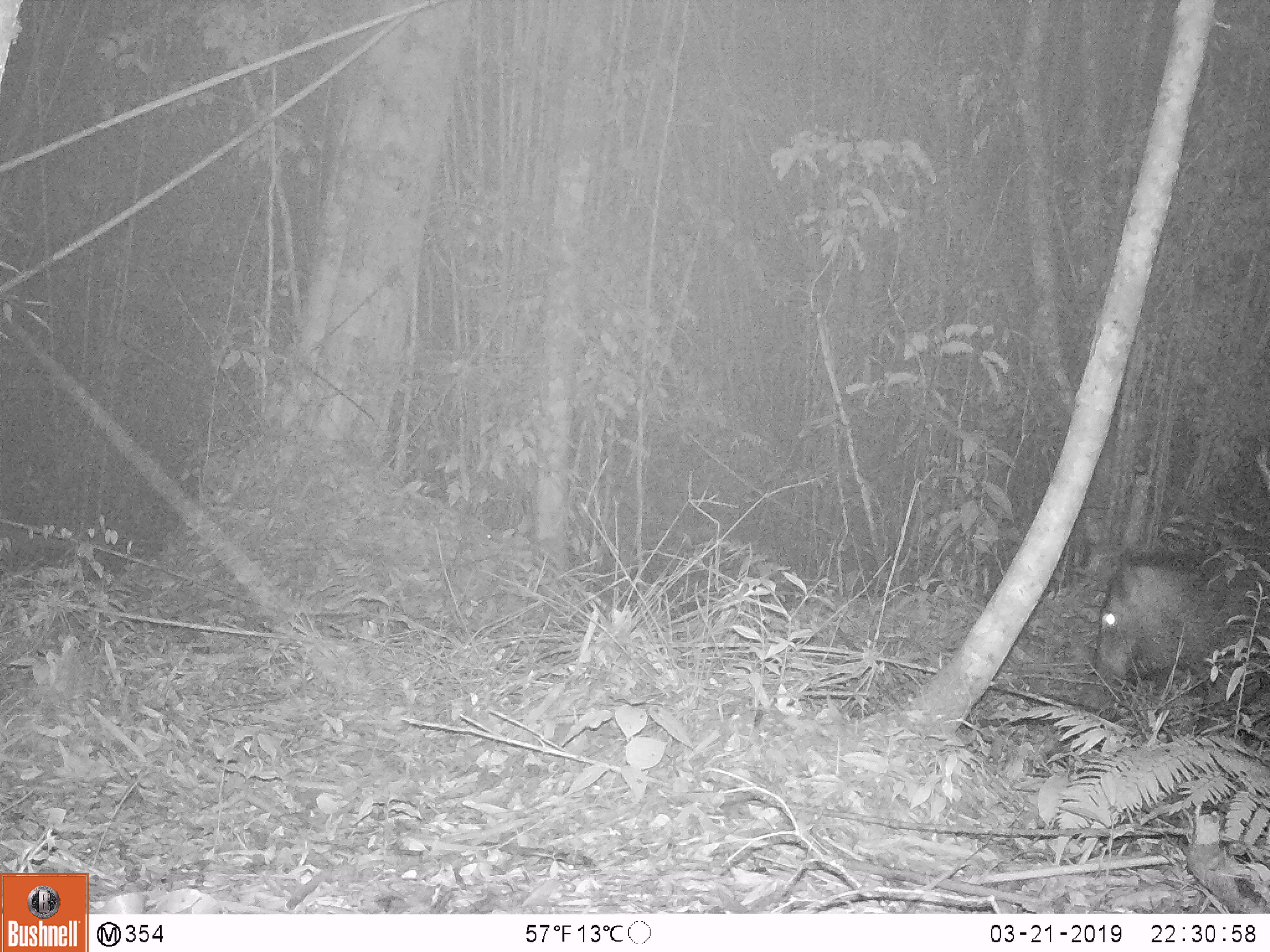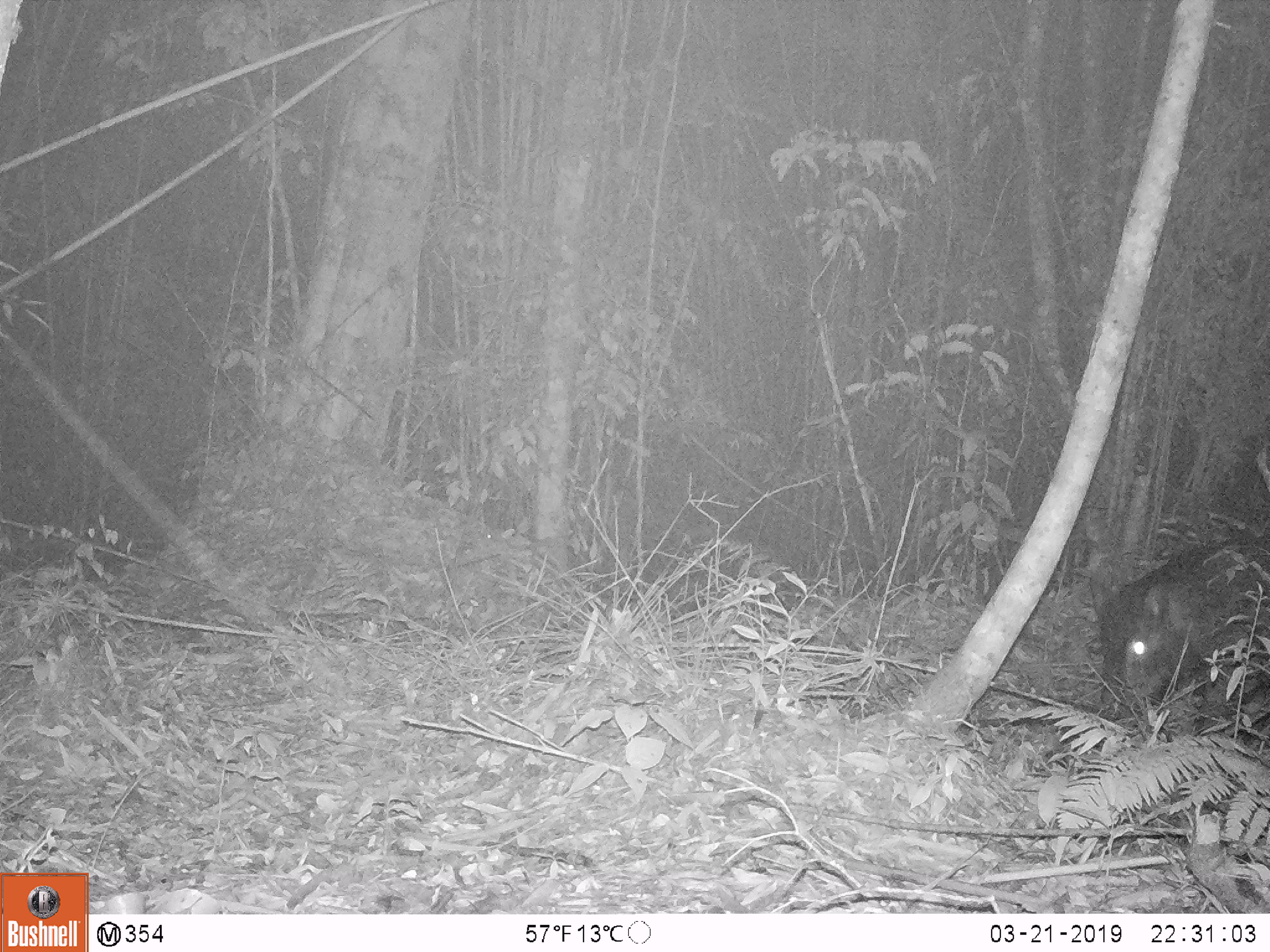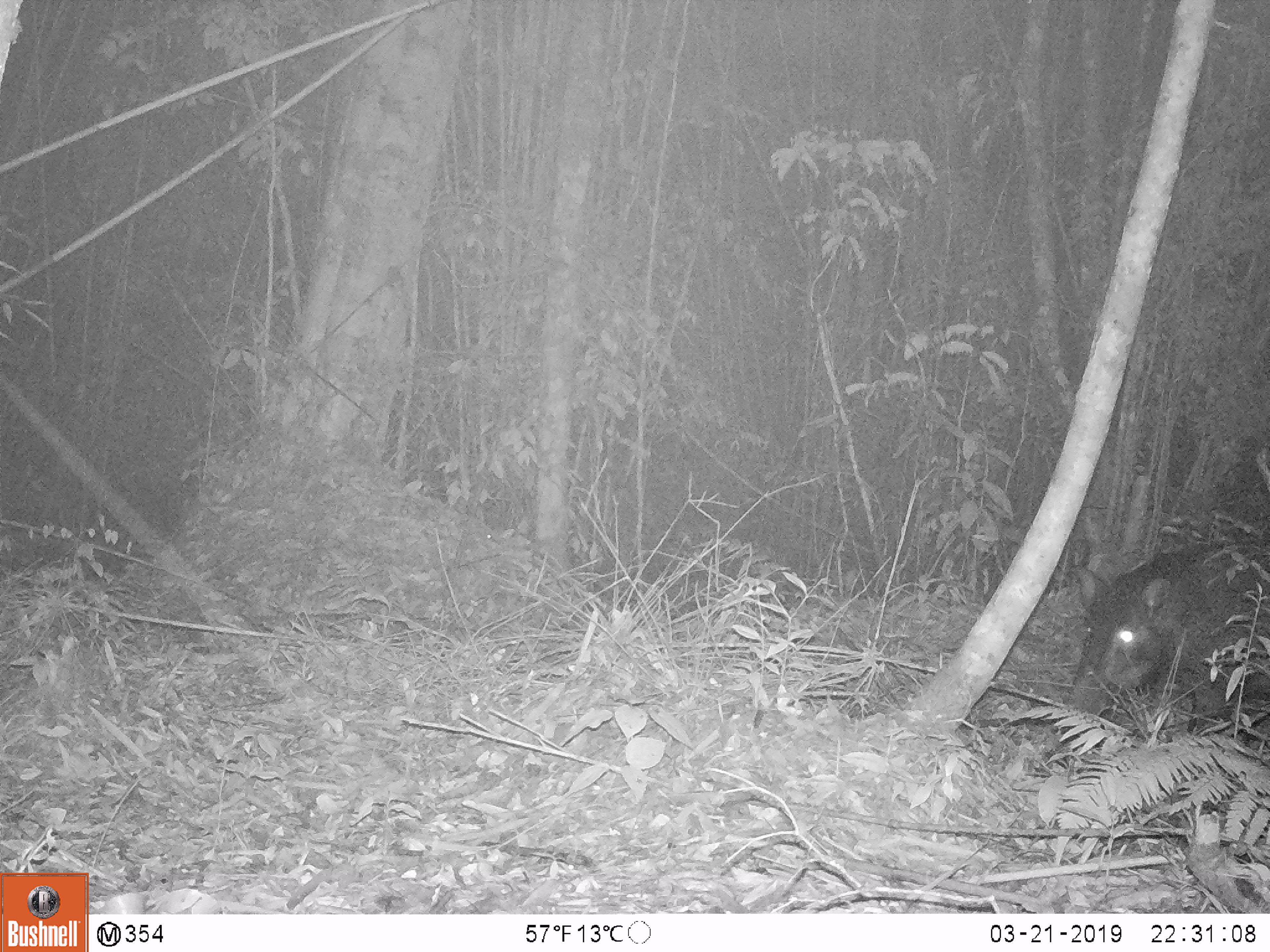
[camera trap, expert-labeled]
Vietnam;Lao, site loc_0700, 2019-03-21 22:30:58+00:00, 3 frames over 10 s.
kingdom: Animalia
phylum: Chordata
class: Mammalia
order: Artiodactyla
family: Suidae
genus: Sus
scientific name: Sus scrofa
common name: eurasian wild pig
Eurasian wild pig (Sus scrofa). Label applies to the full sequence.